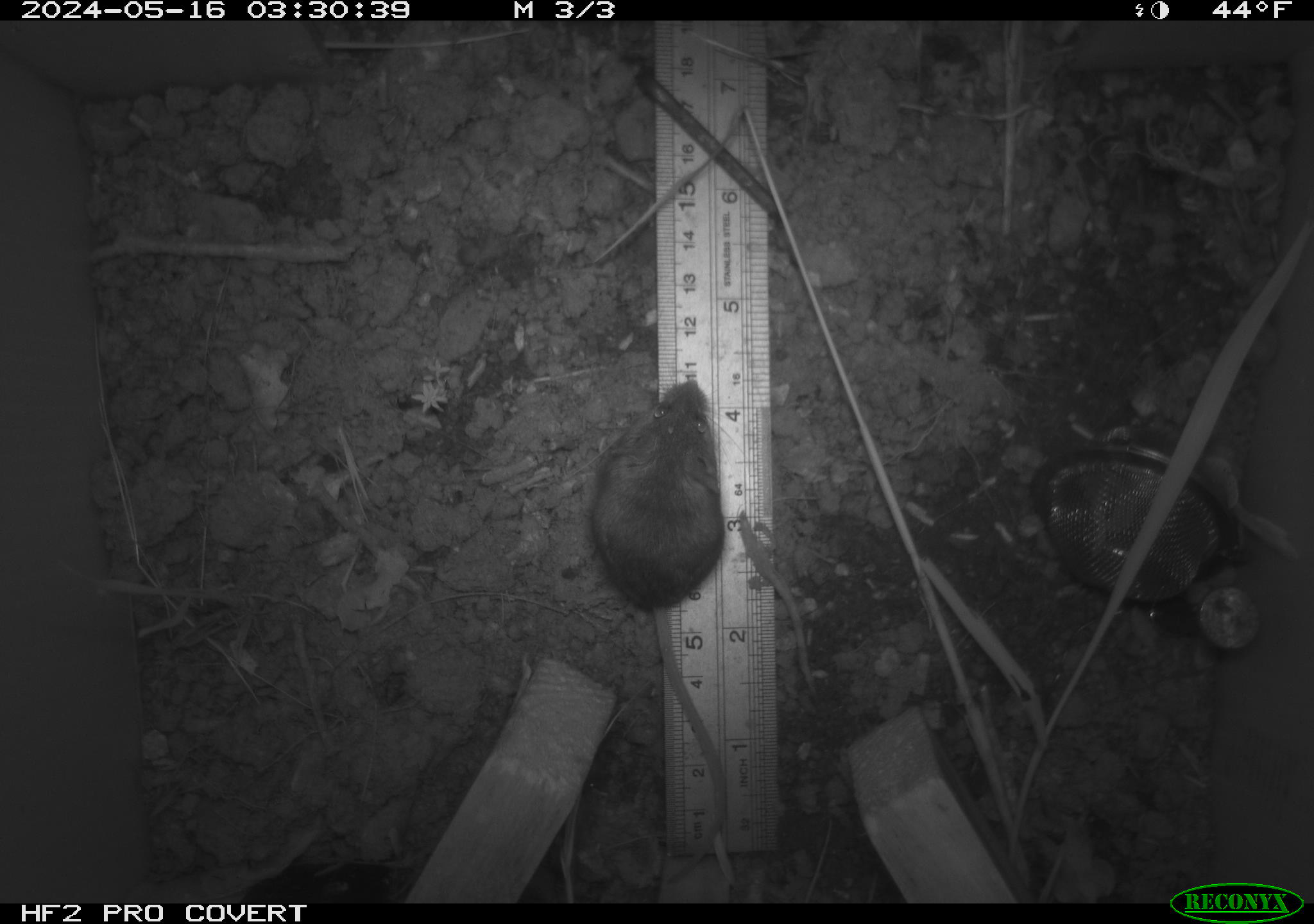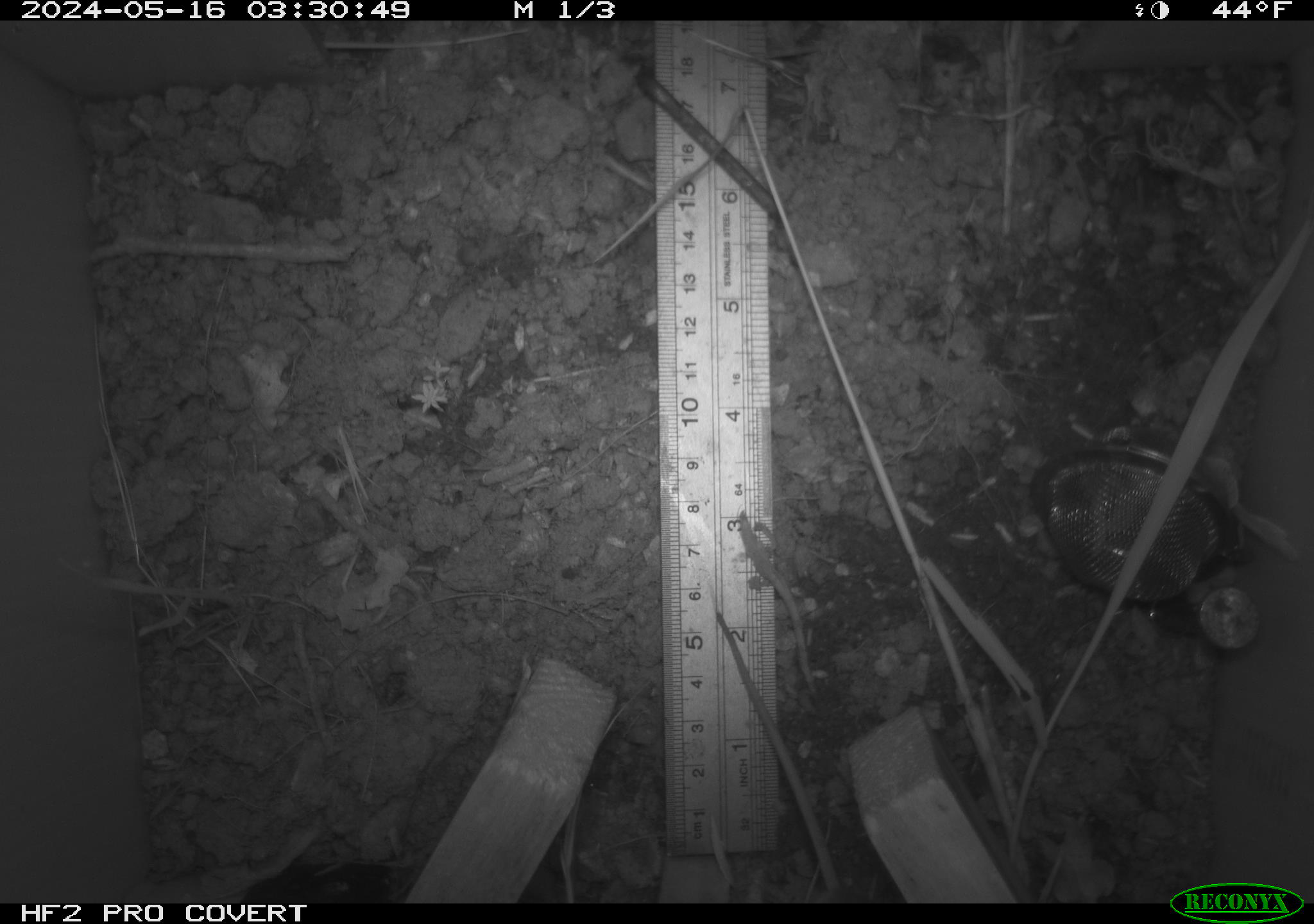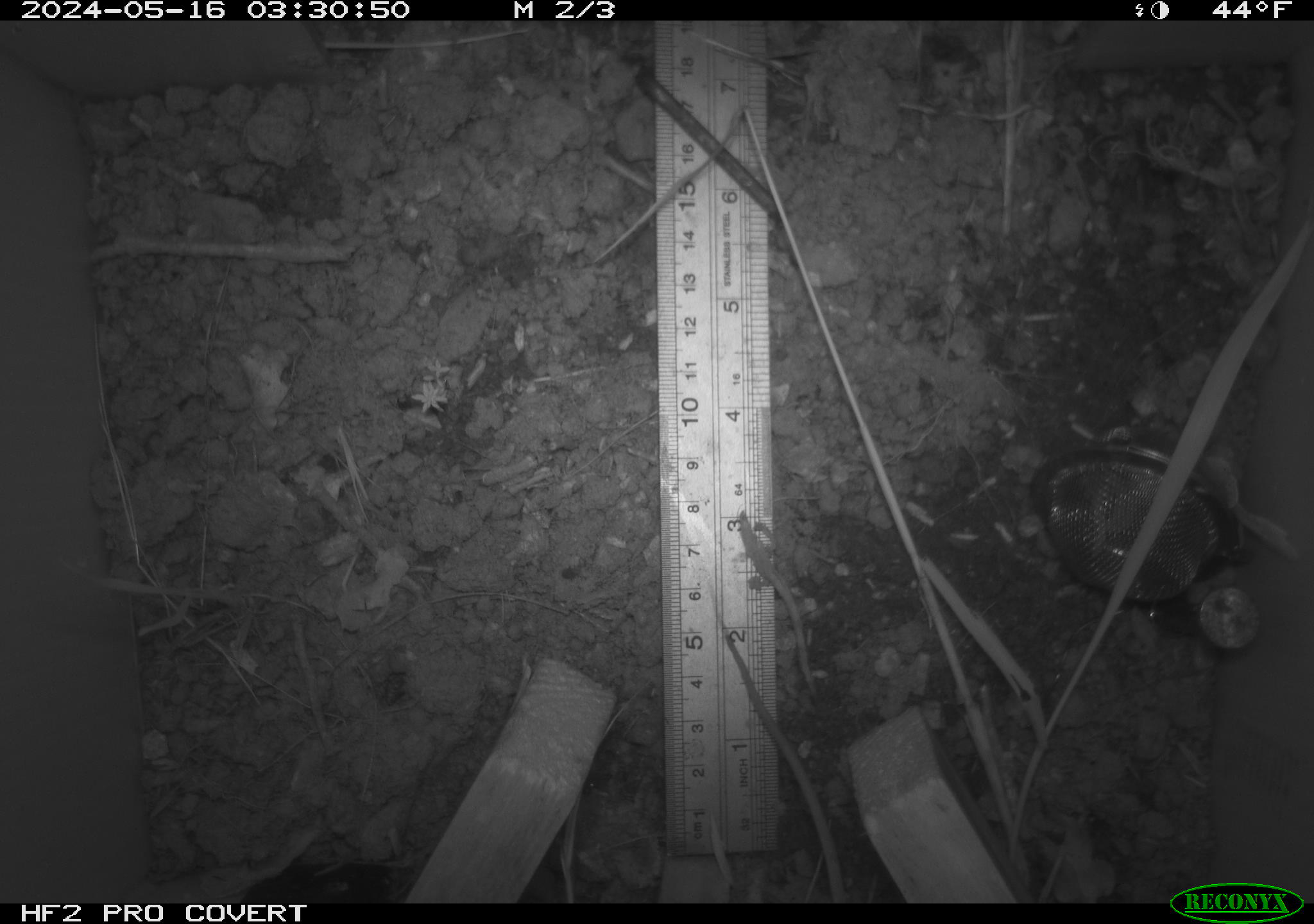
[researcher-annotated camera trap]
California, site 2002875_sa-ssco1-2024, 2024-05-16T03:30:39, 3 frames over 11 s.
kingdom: Animalia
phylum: Chordata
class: Mammalia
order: Rodentia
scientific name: Rodentia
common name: mouse species